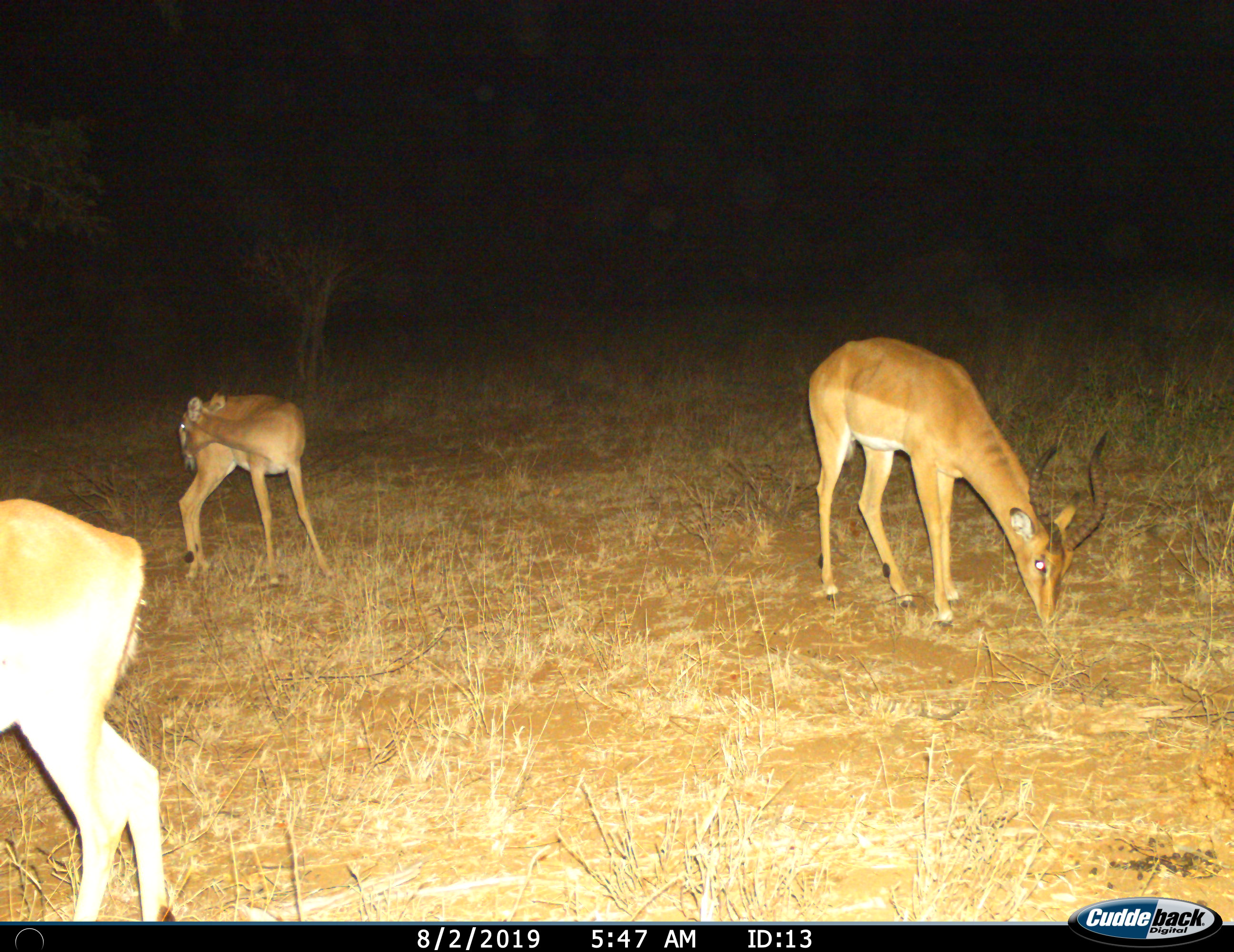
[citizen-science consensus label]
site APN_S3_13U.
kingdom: Animalia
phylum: Chordata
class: Mammalia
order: Artiodactyla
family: Bovidae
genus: Aepyceros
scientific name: Aepyceros melampus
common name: impala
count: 3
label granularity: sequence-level